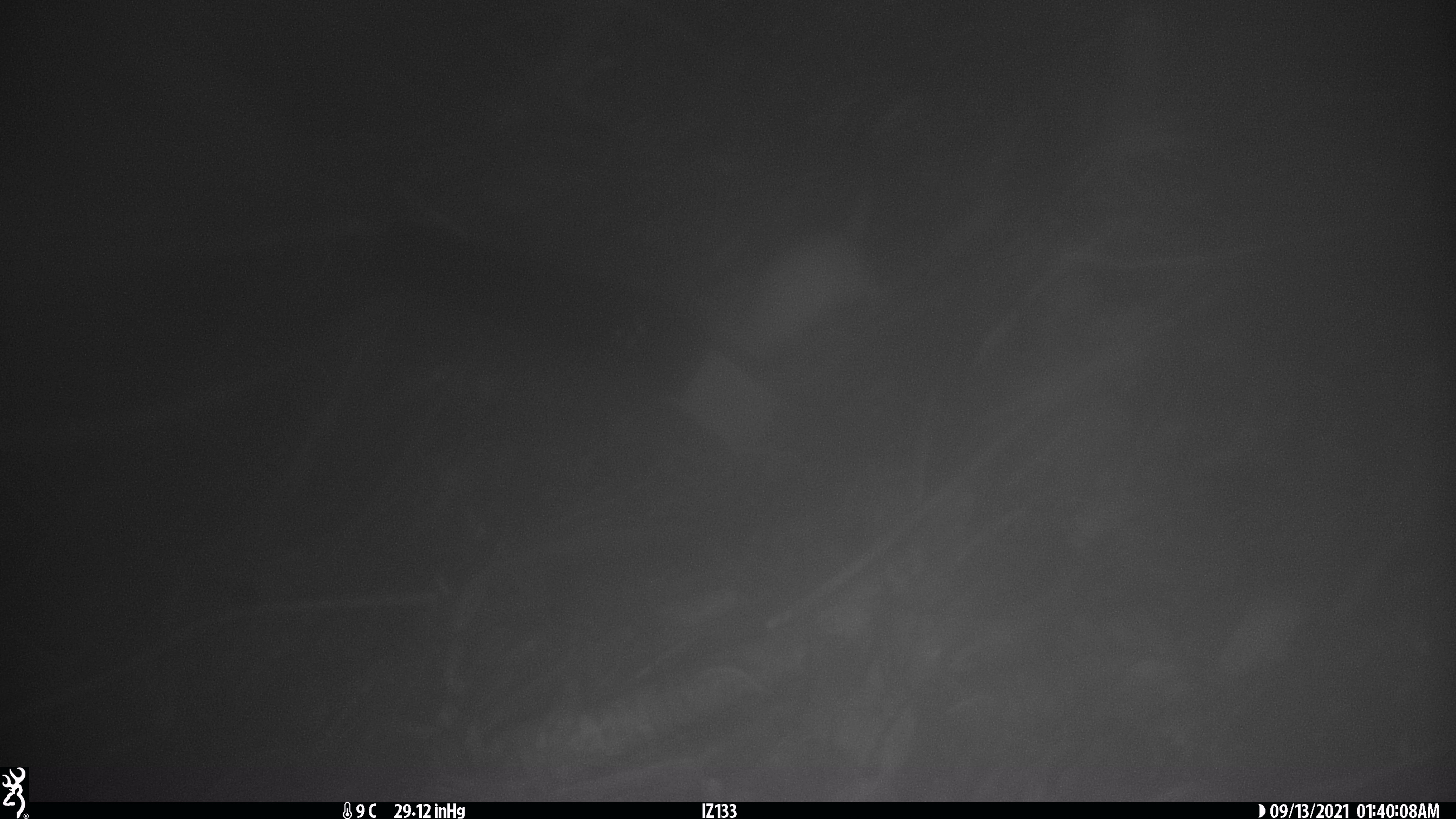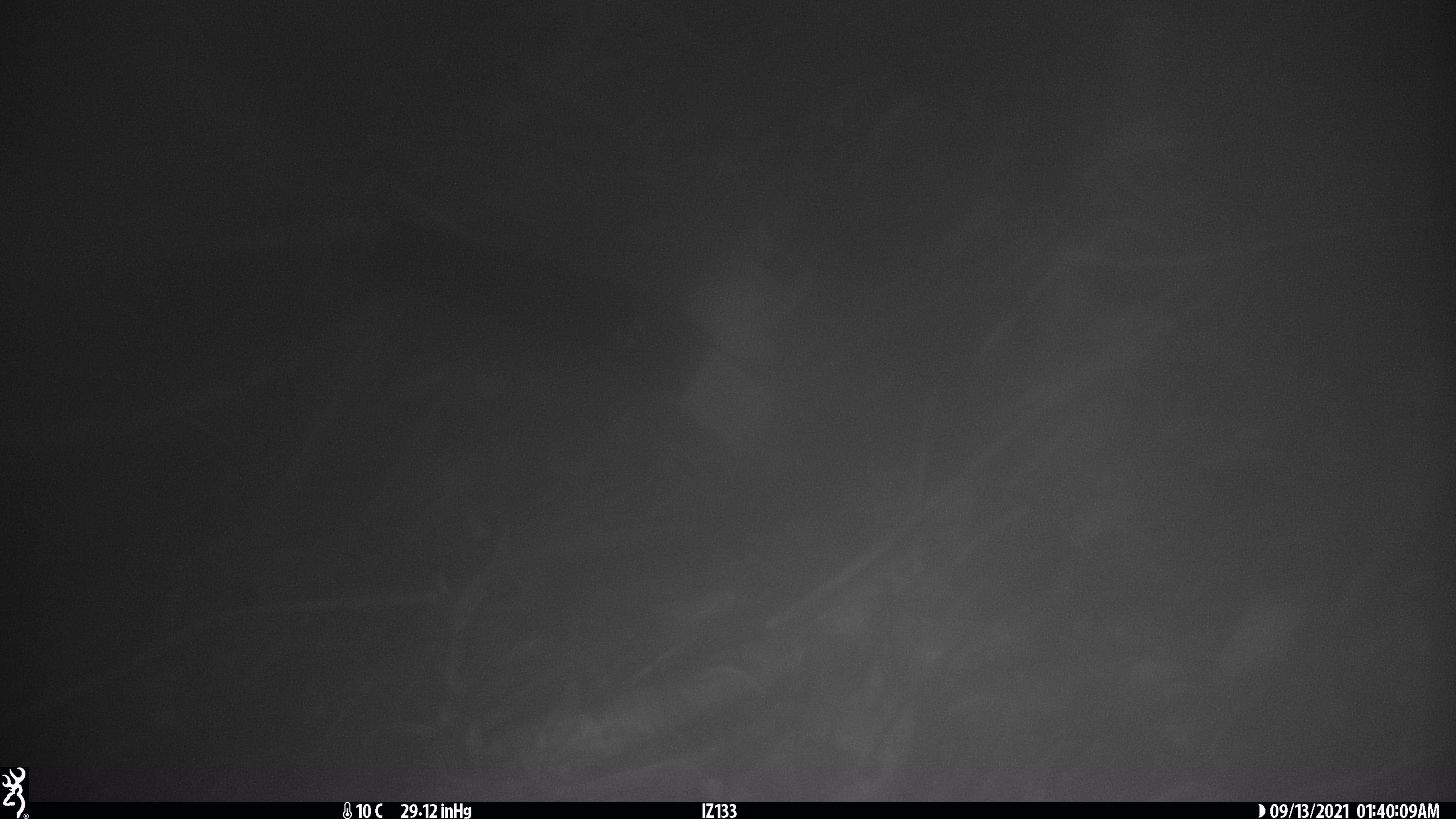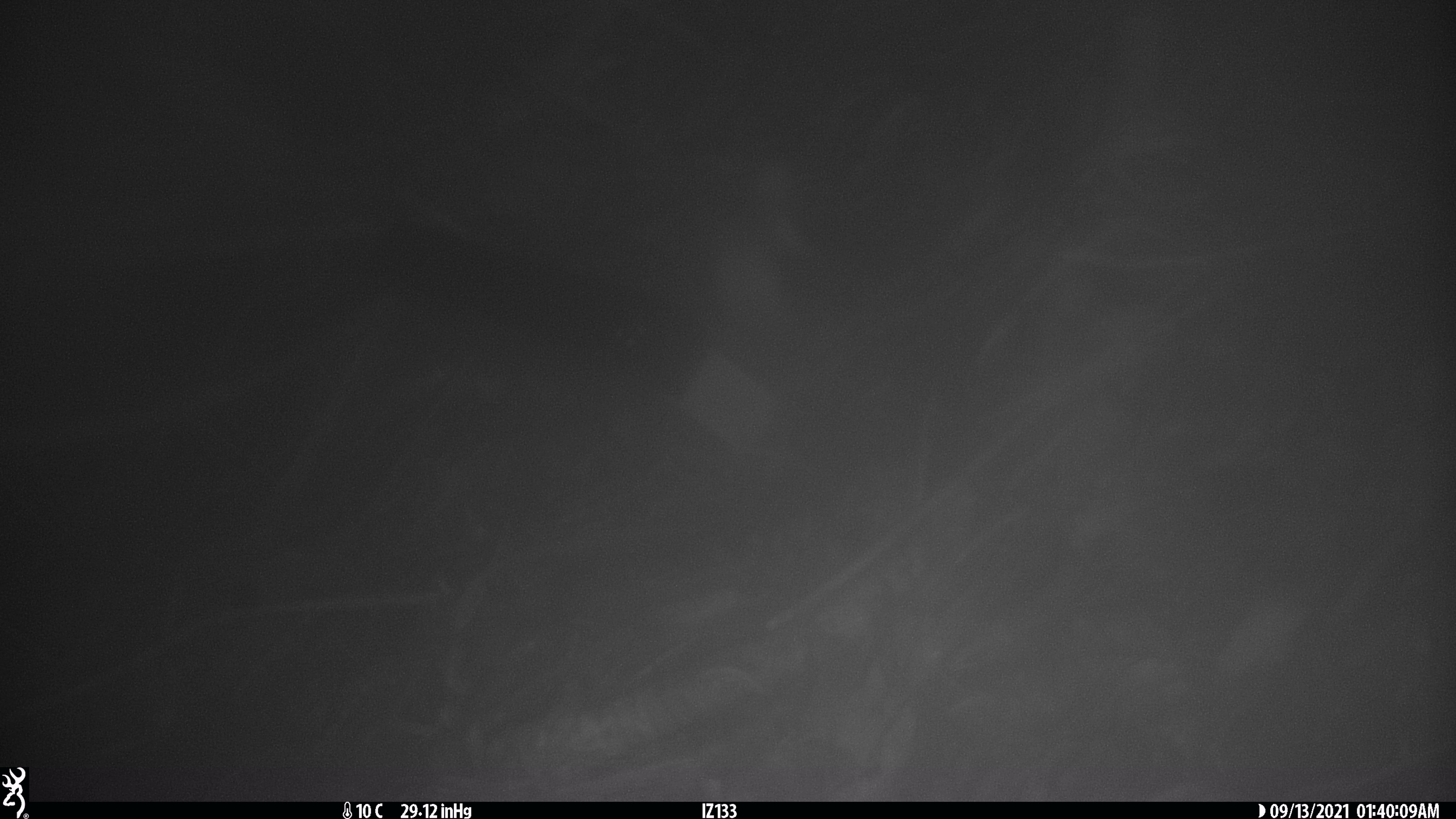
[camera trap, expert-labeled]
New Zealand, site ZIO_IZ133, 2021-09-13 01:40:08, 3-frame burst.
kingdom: Animalia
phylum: Chordata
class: Mammalia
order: Carnivora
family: Mustelidae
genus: Mustela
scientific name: Mustela erminea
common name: stoat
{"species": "stoat (Mustela erminea)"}